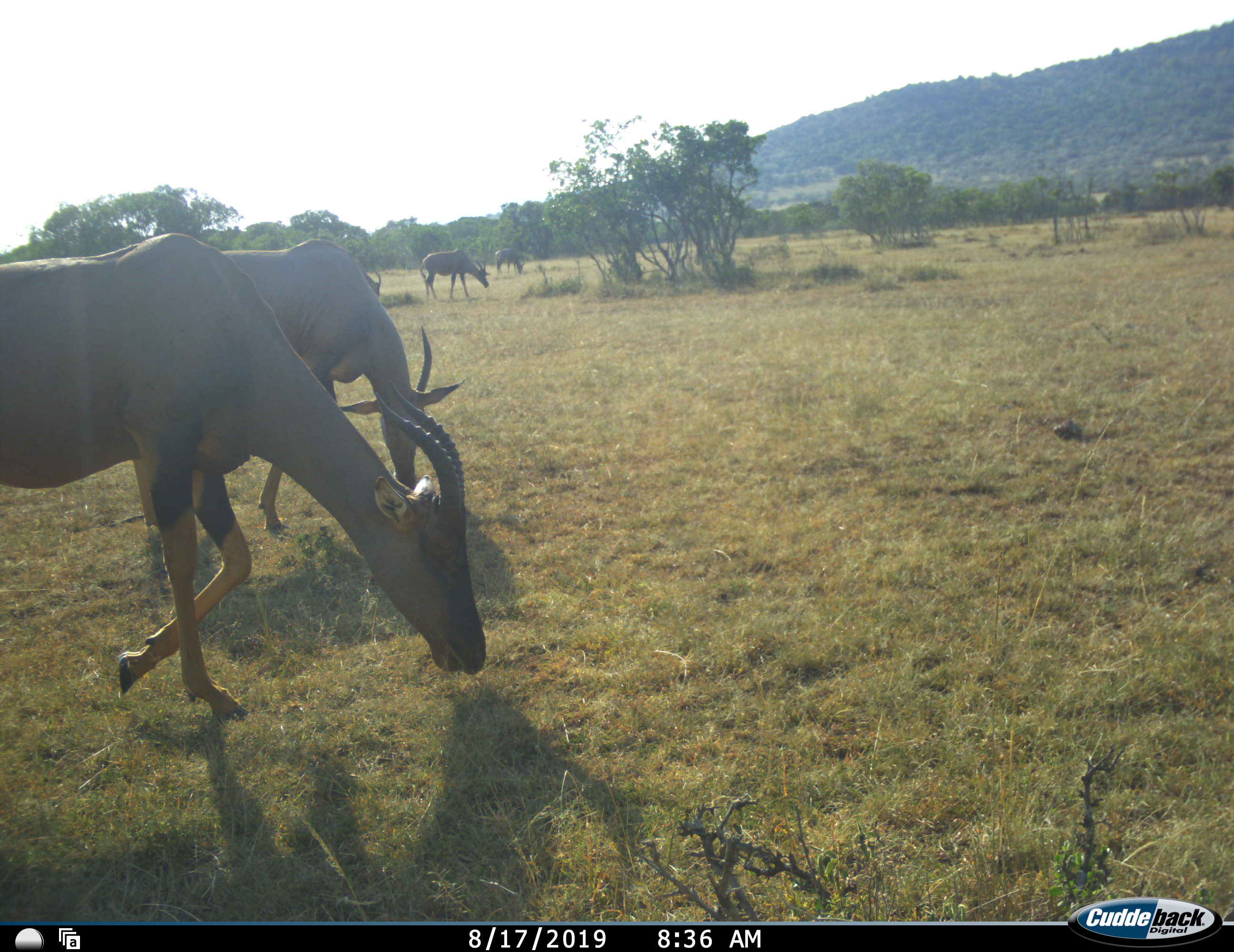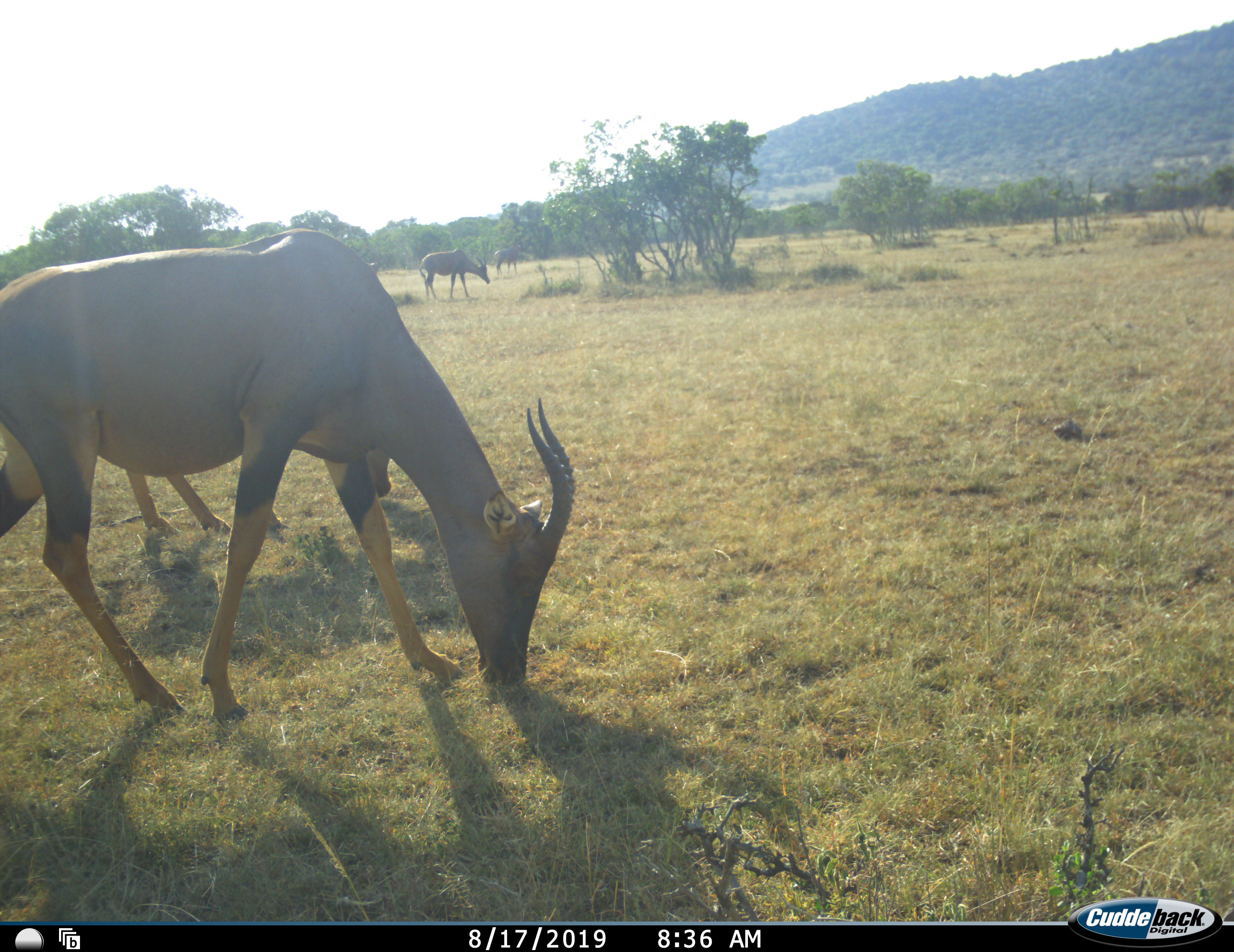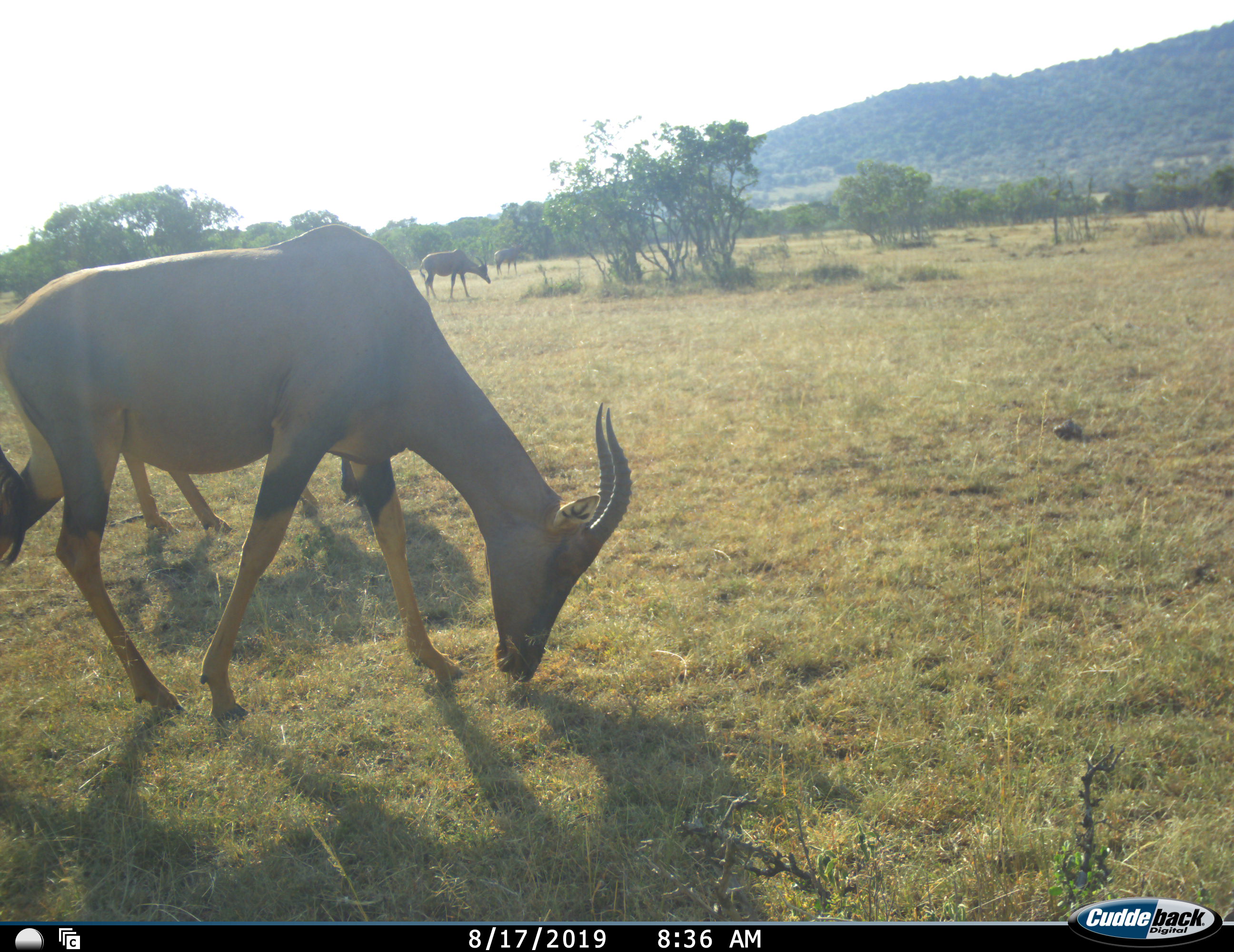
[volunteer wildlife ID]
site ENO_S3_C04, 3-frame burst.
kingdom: Animalia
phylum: Chordata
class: Mammalia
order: Artiodactyla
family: Bovidae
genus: Damaliscus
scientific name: Damaliscus lunatus jimela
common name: topi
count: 5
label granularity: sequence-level